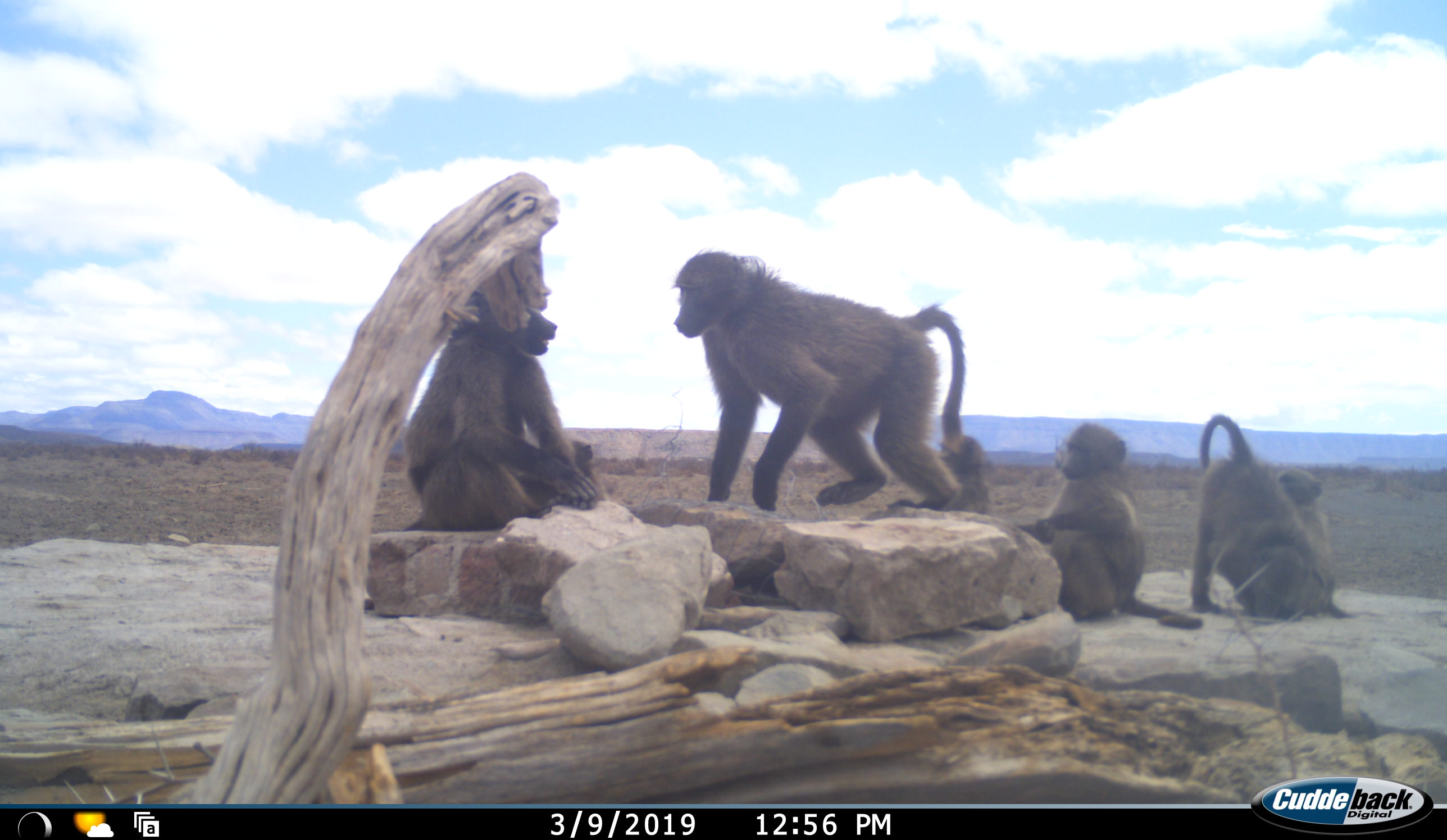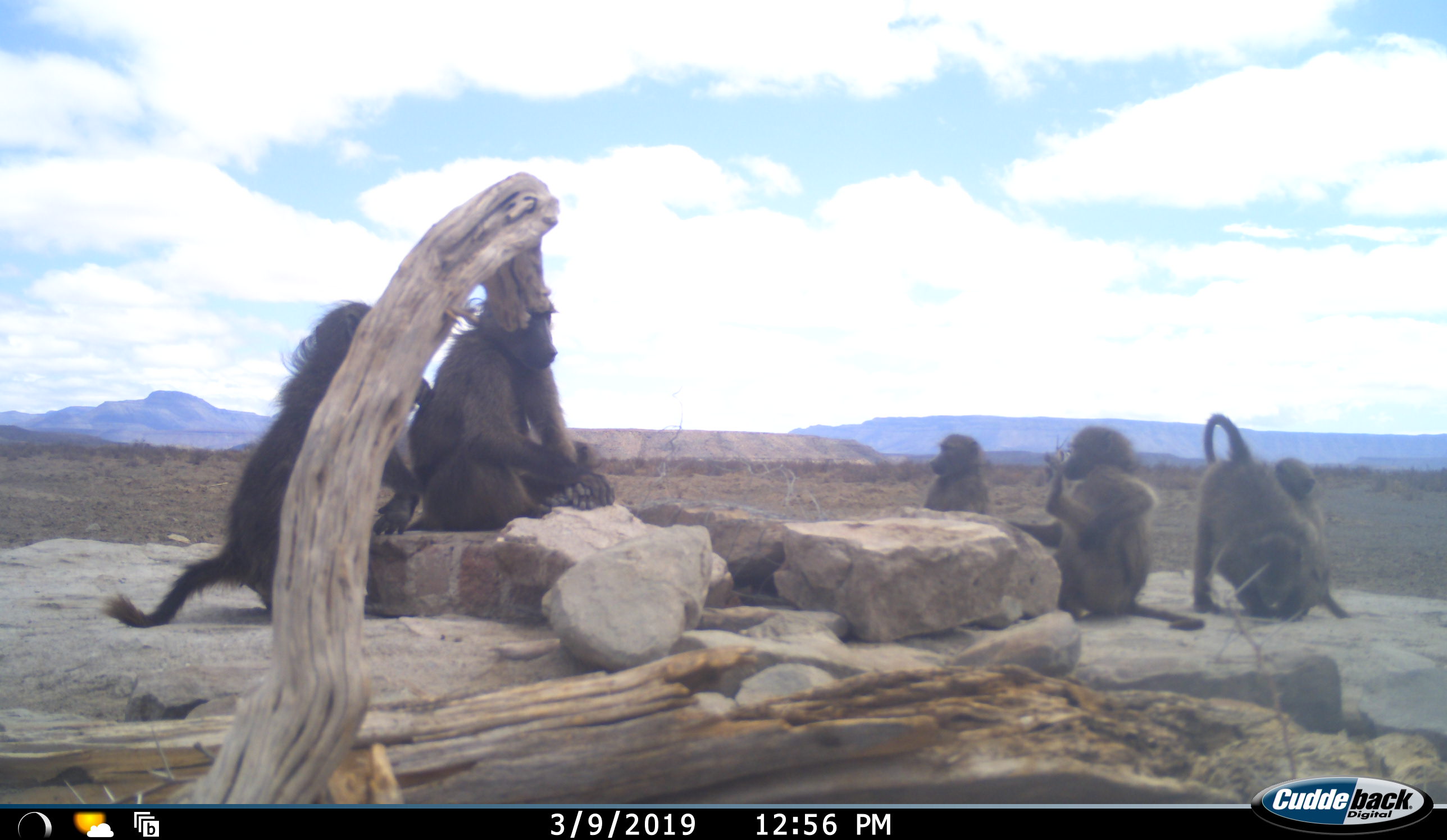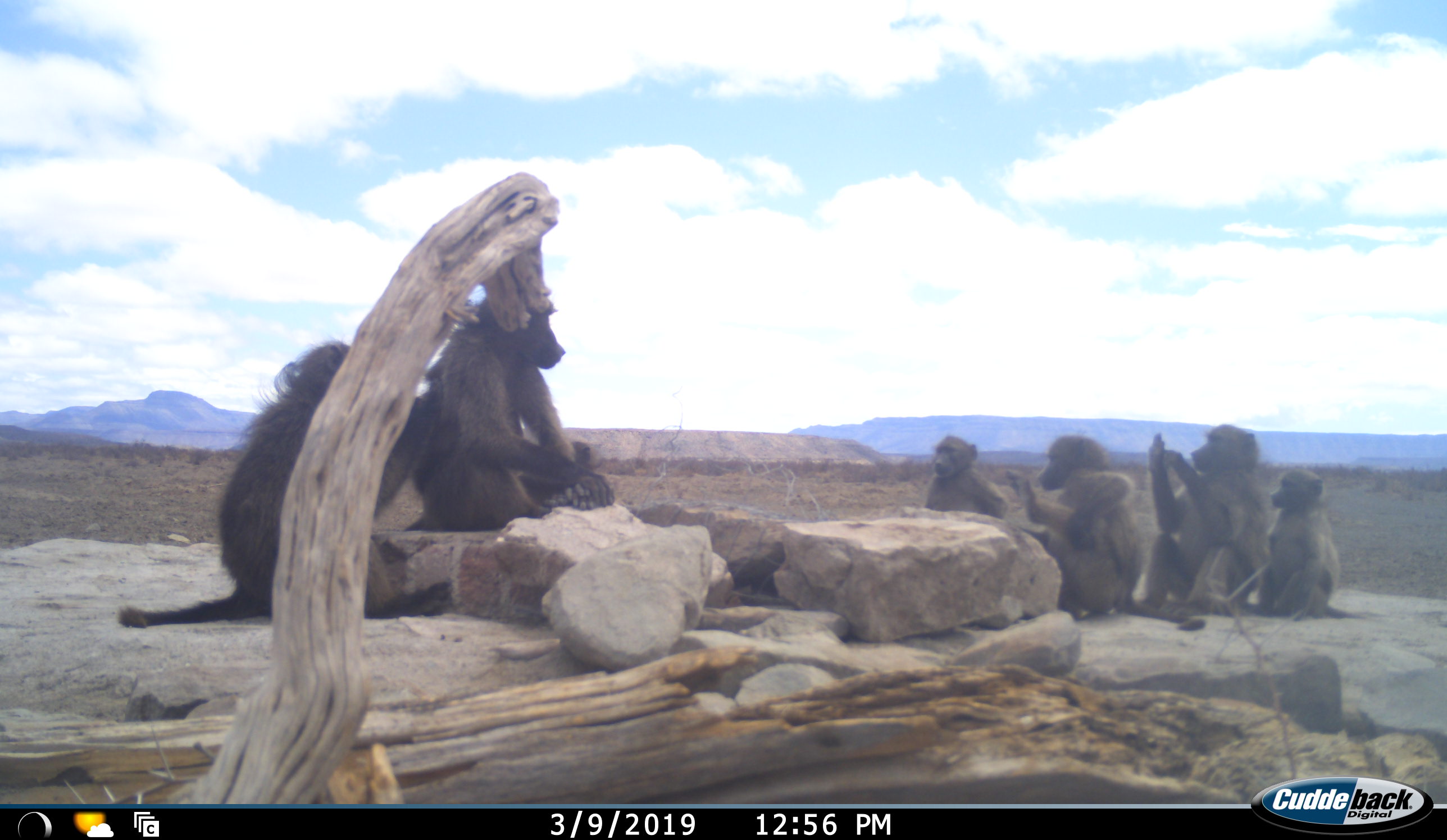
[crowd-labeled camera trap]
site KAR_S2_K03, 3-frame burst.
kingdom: Animalia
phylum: Chordata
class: Mammalia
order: Primates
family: Cercopithecidae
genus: Papio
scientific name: Papio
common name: baboon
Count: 7.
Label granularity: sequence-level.